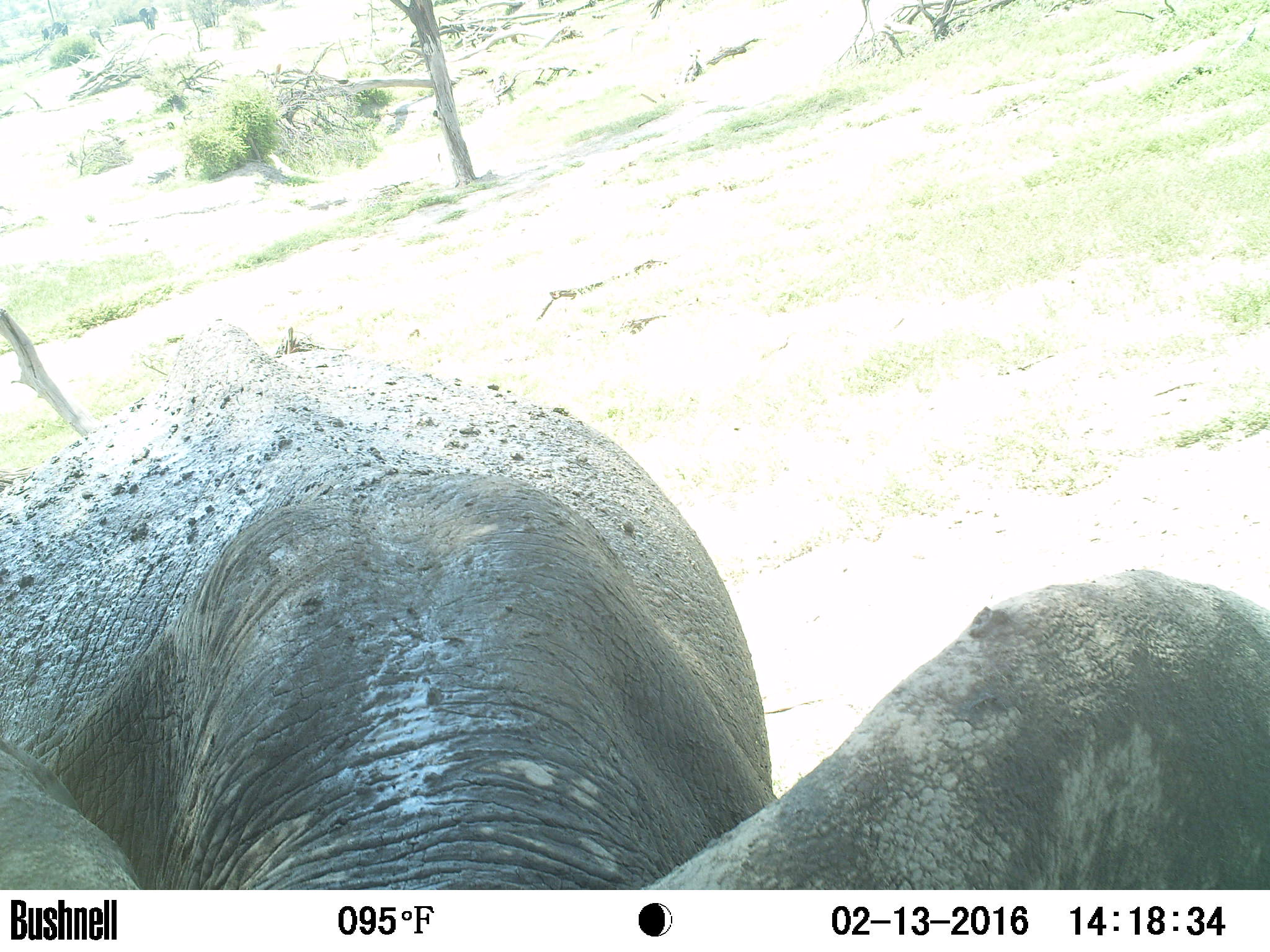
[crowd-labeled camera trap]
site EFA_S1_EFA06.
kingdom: Animalia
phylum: Chordata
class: Mammalia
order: Proboscidea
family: Elephantidae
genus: Loxodonta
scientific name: Loxodonta africana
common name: african bush elephant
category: elephant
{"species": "elephant (african bush elephant) (Loxodonta africana)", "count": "1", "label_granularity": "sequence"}